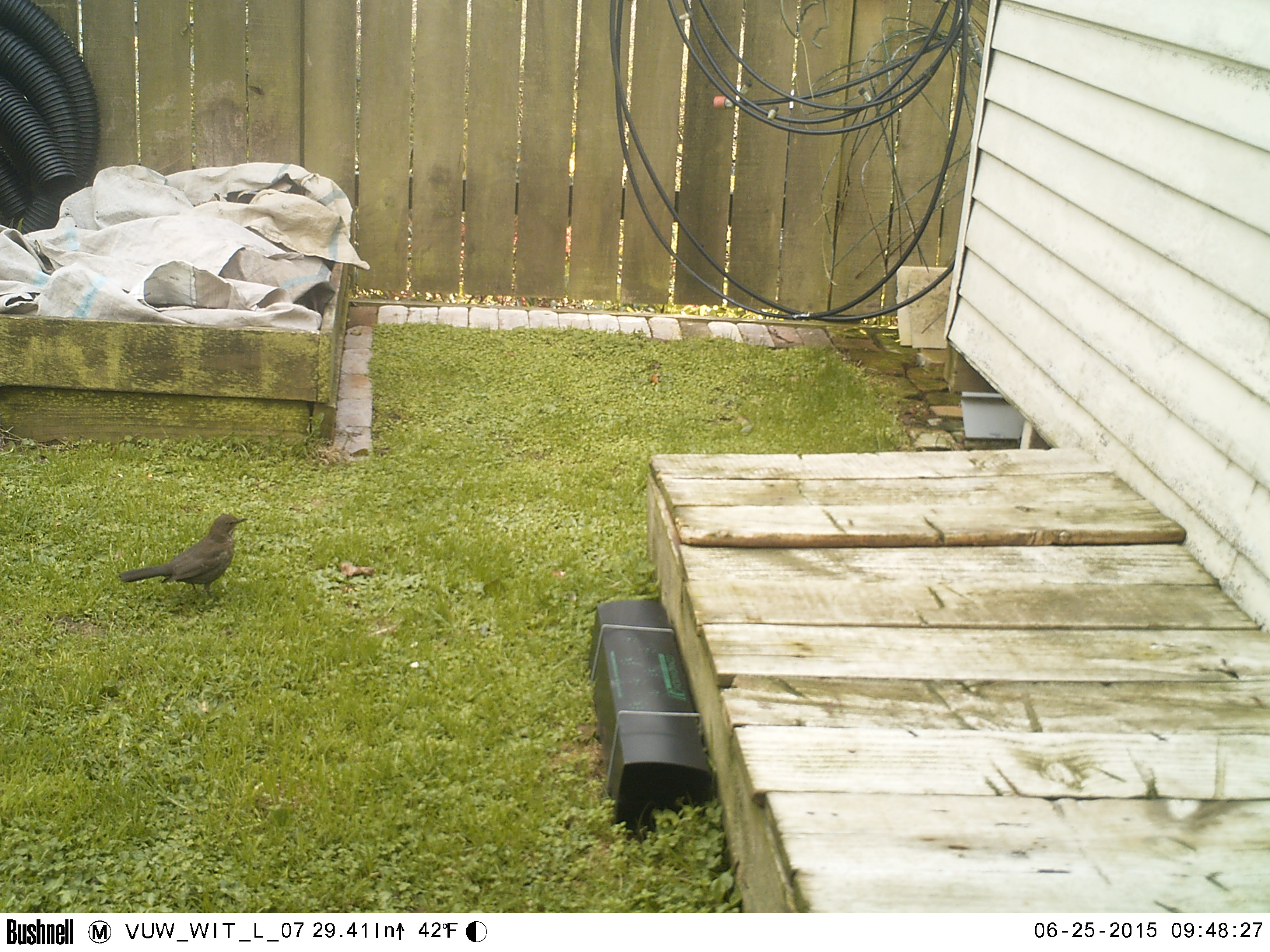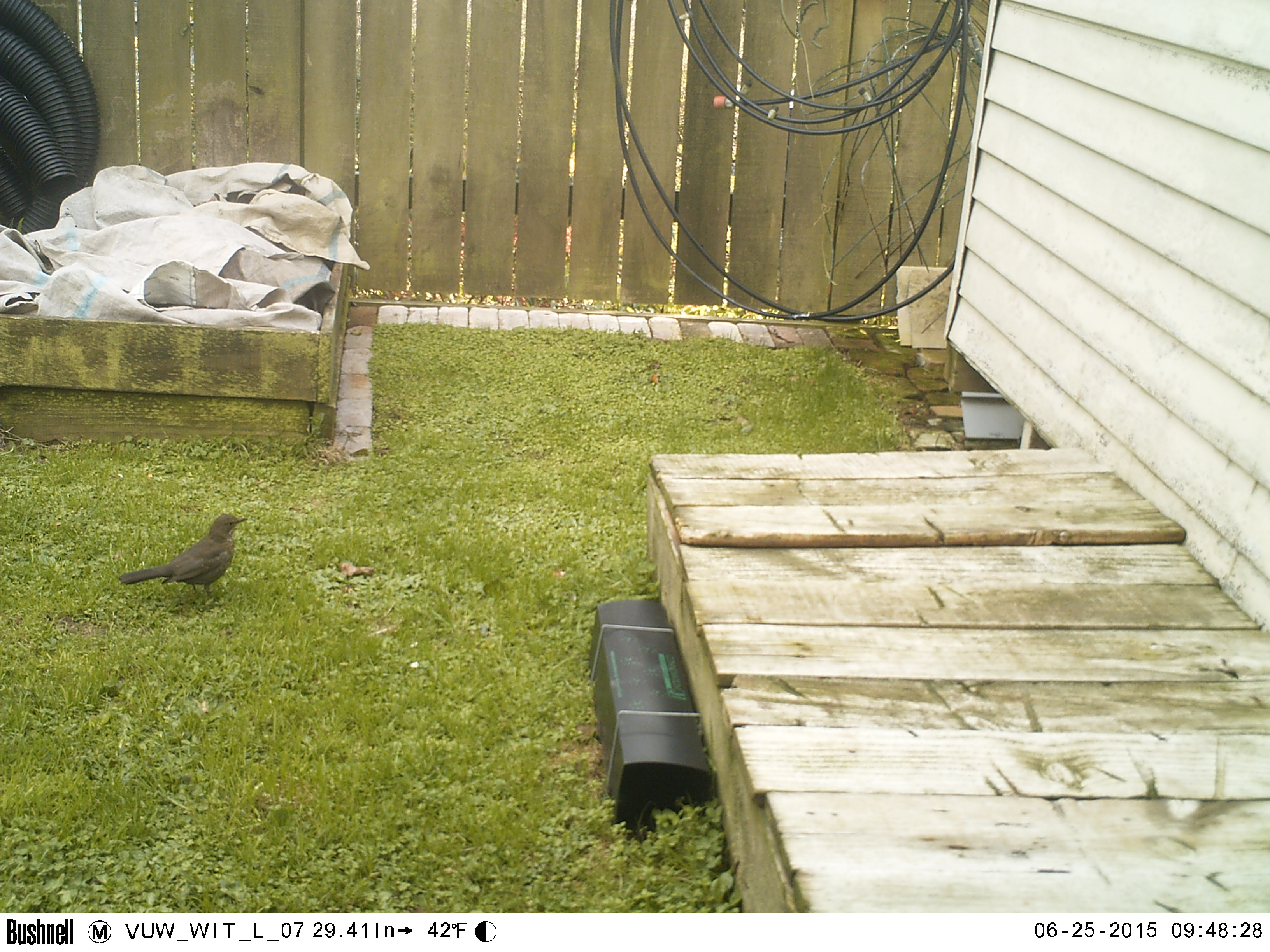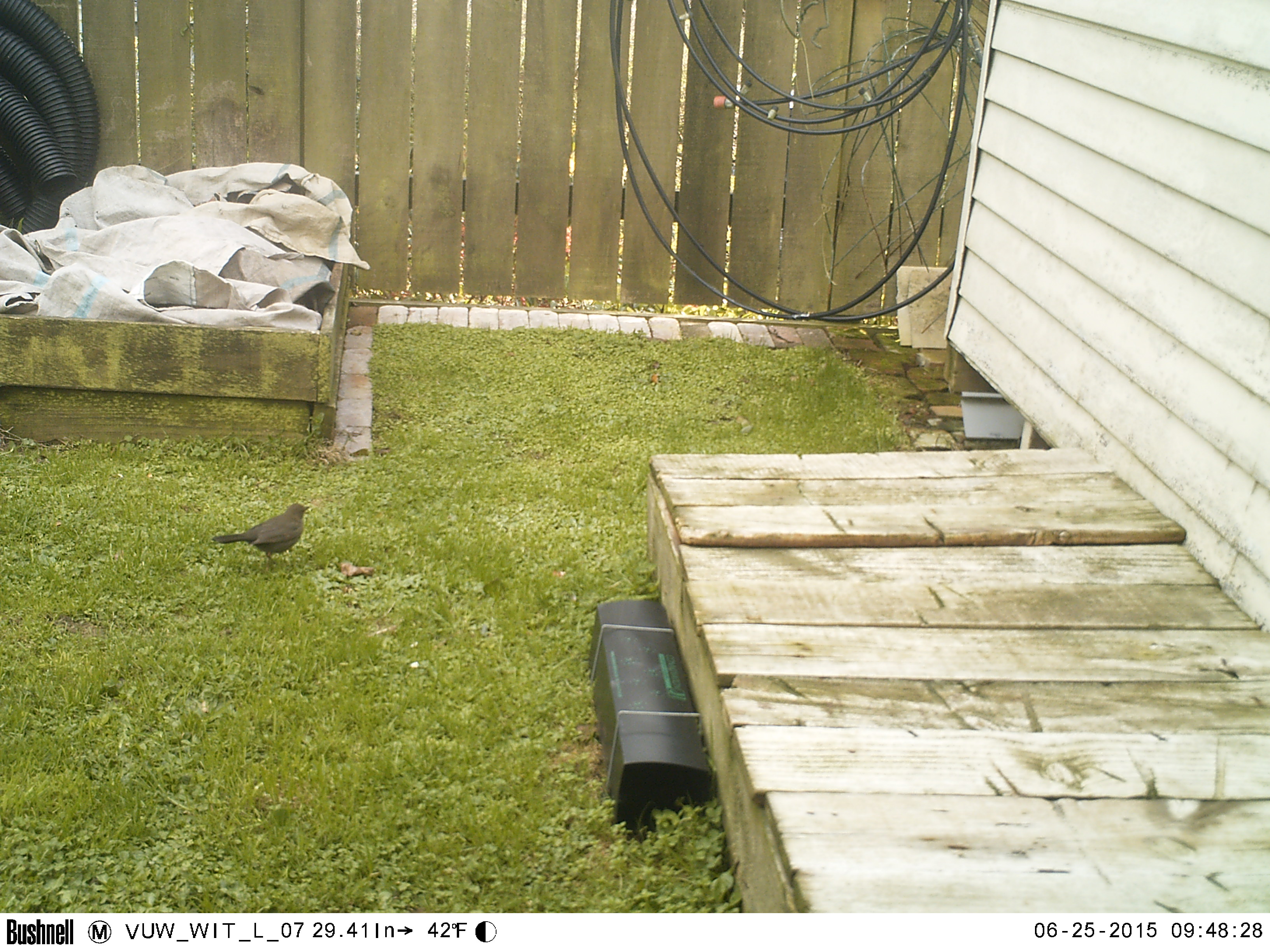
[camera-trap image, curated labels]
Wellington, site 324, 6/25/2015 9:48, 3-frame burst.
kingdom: Animalia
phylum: Chordata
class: Aves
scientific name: Aves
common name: bird